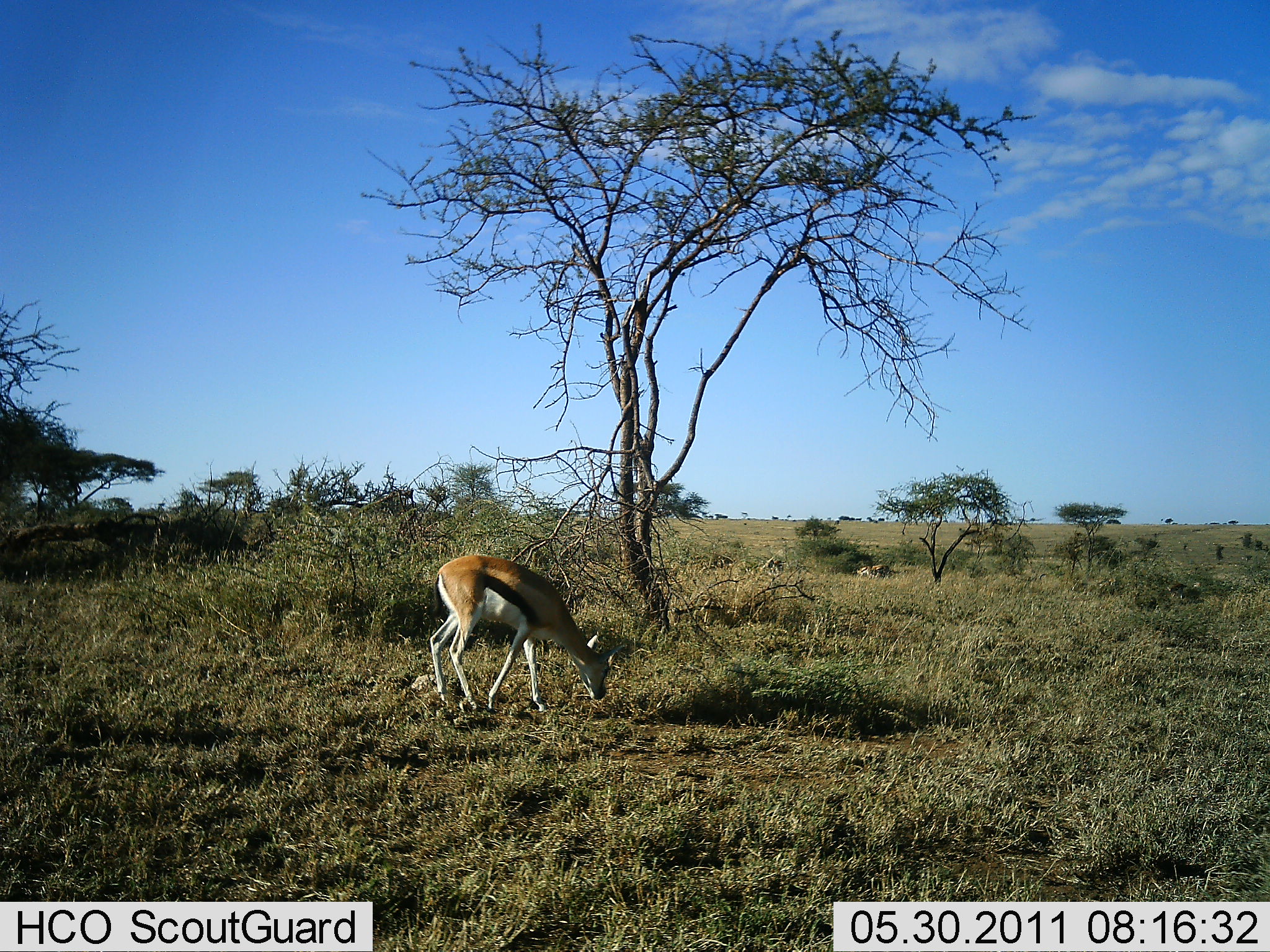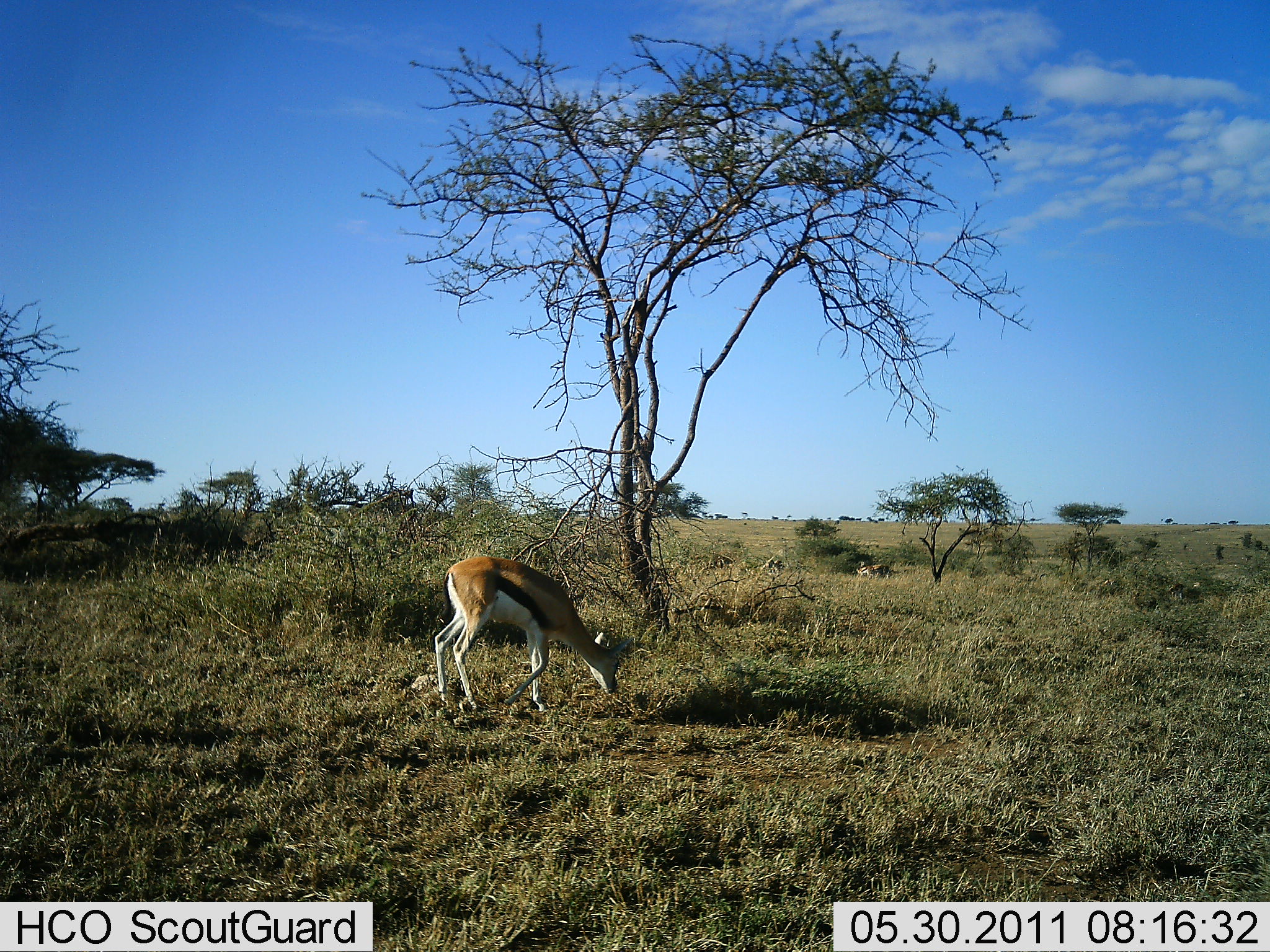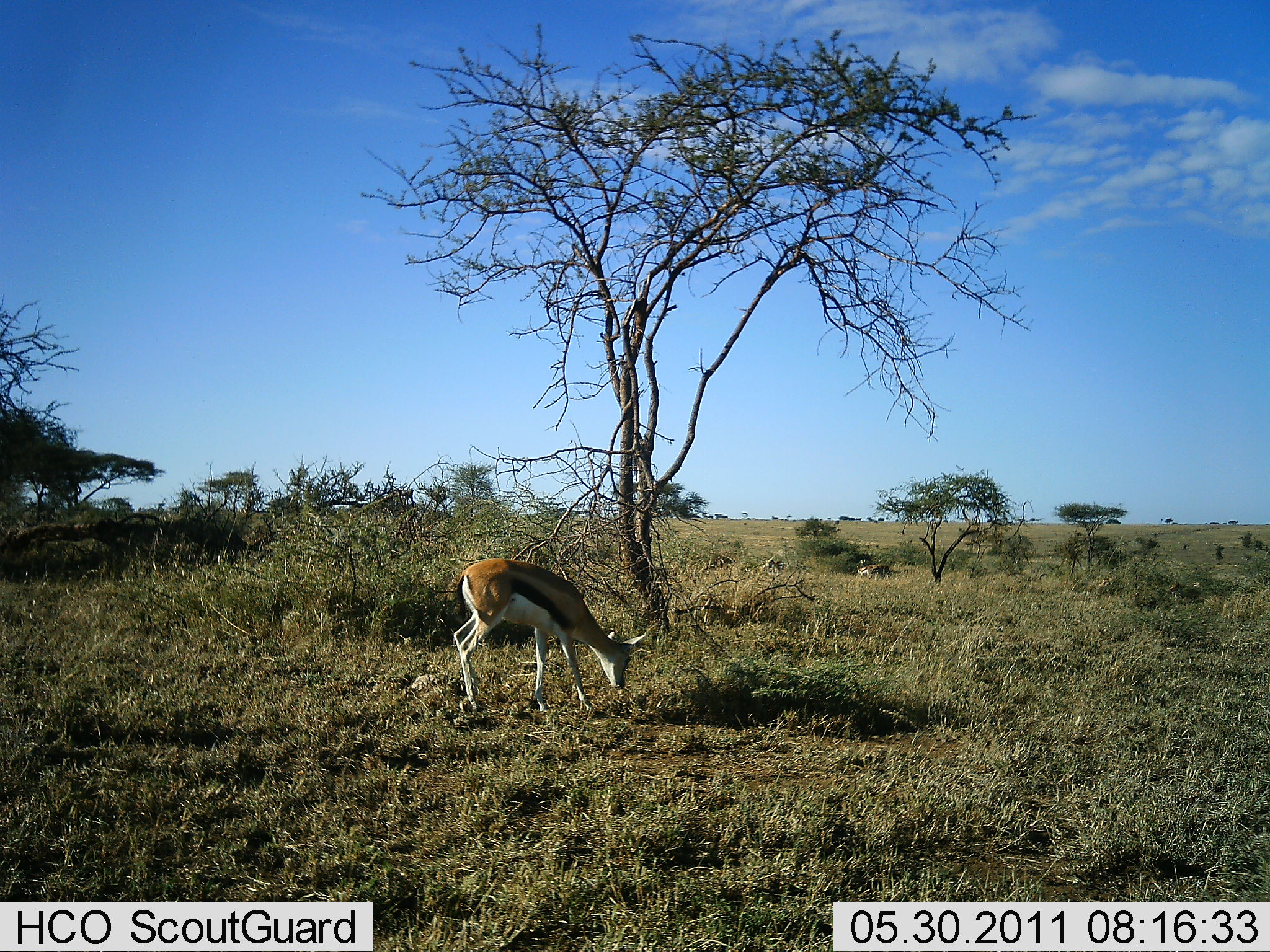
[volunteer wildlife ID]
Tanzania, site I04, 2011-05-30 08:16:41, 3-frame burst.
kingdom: Animalia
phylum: Chordata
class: Mammalia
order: Artiodactyla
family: Bovidae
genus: Eudorcas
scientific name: Eudorcas thomsonii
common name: thomson's gazelle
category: gazellethomsons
Gazellethomsons (thomson's gazelle) (Eudorcas thomsonii), count 1. Behavior (volunteer vote fractions): standing 20%, resting 0%, moving 0%, interacting 0%. Young present (vote fraction): 0%. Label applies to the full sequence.